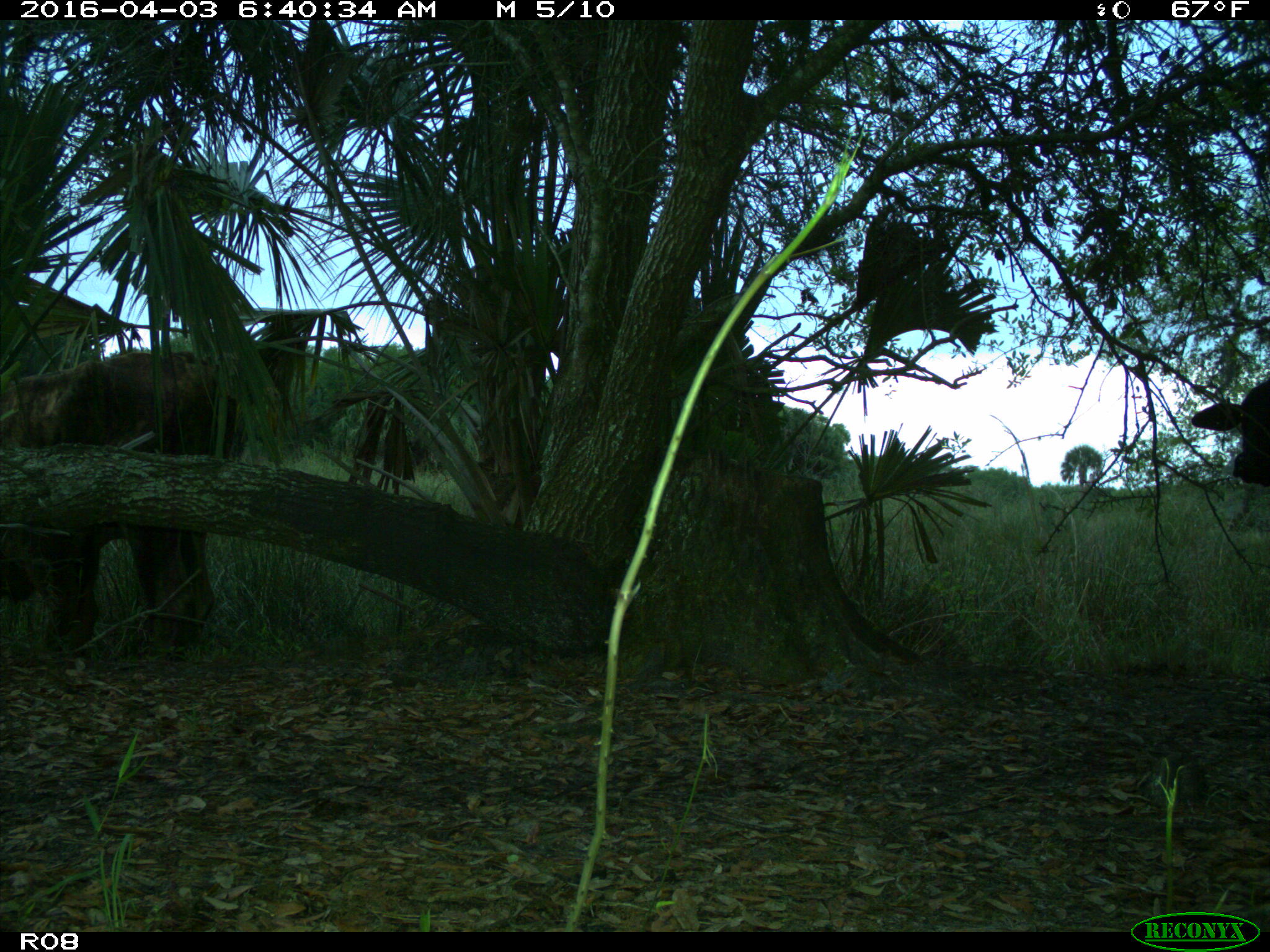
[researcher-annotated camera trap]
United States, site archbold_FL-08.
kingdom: Animalia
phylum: Chordata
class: Mammalia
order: Artiodactyla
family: Bovidae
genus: Bos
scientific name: Bos taurus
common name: domestic cow